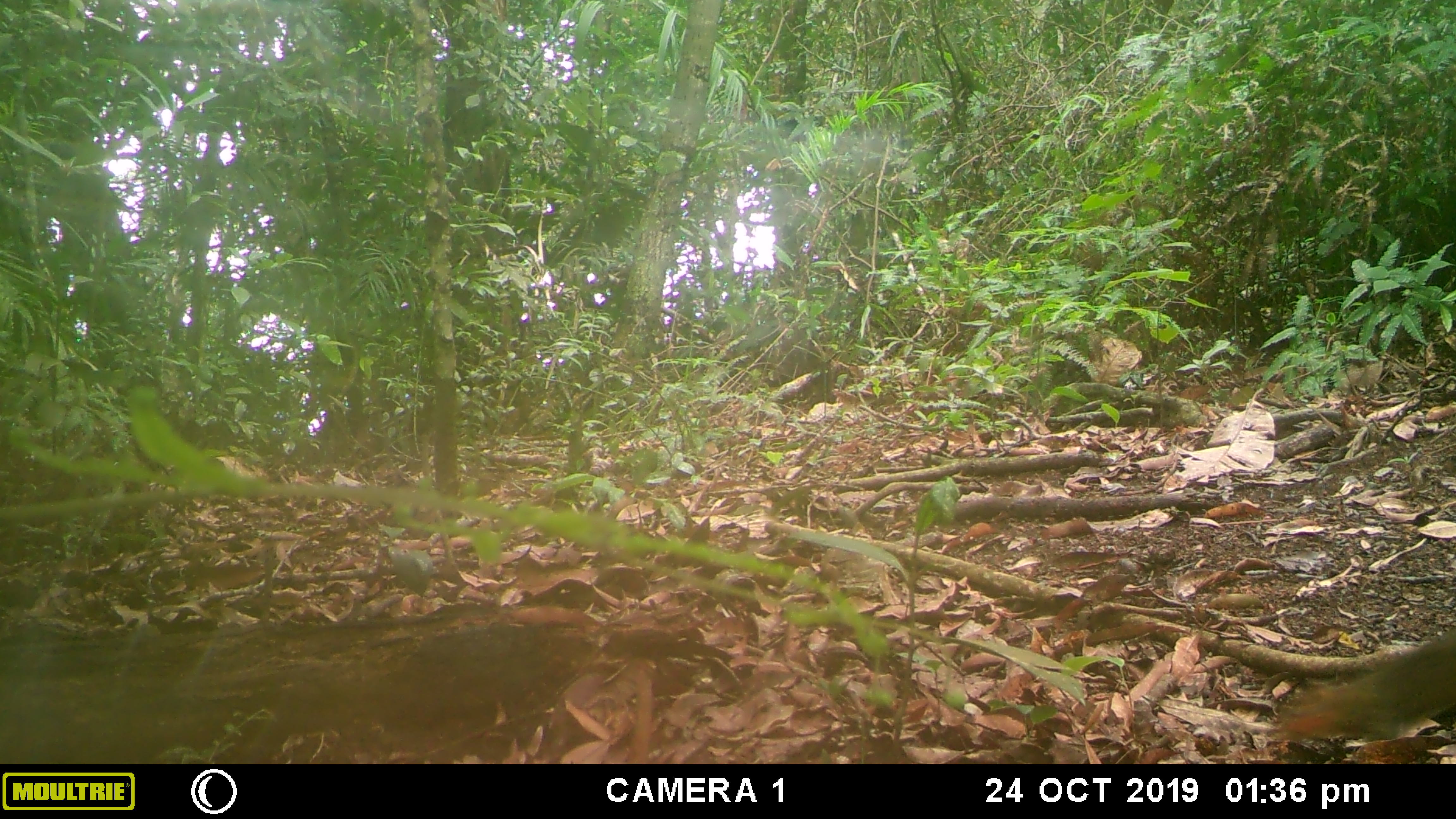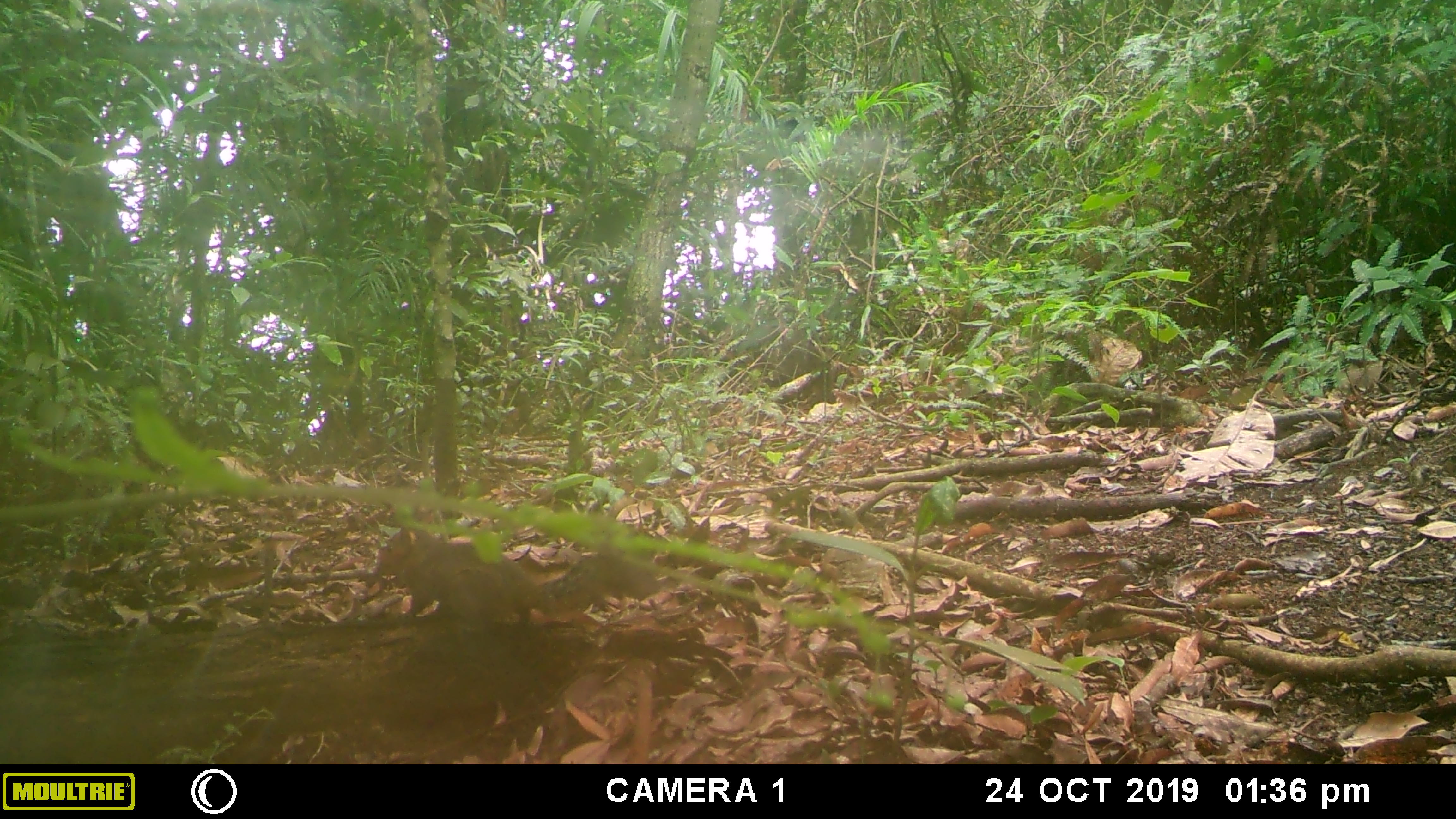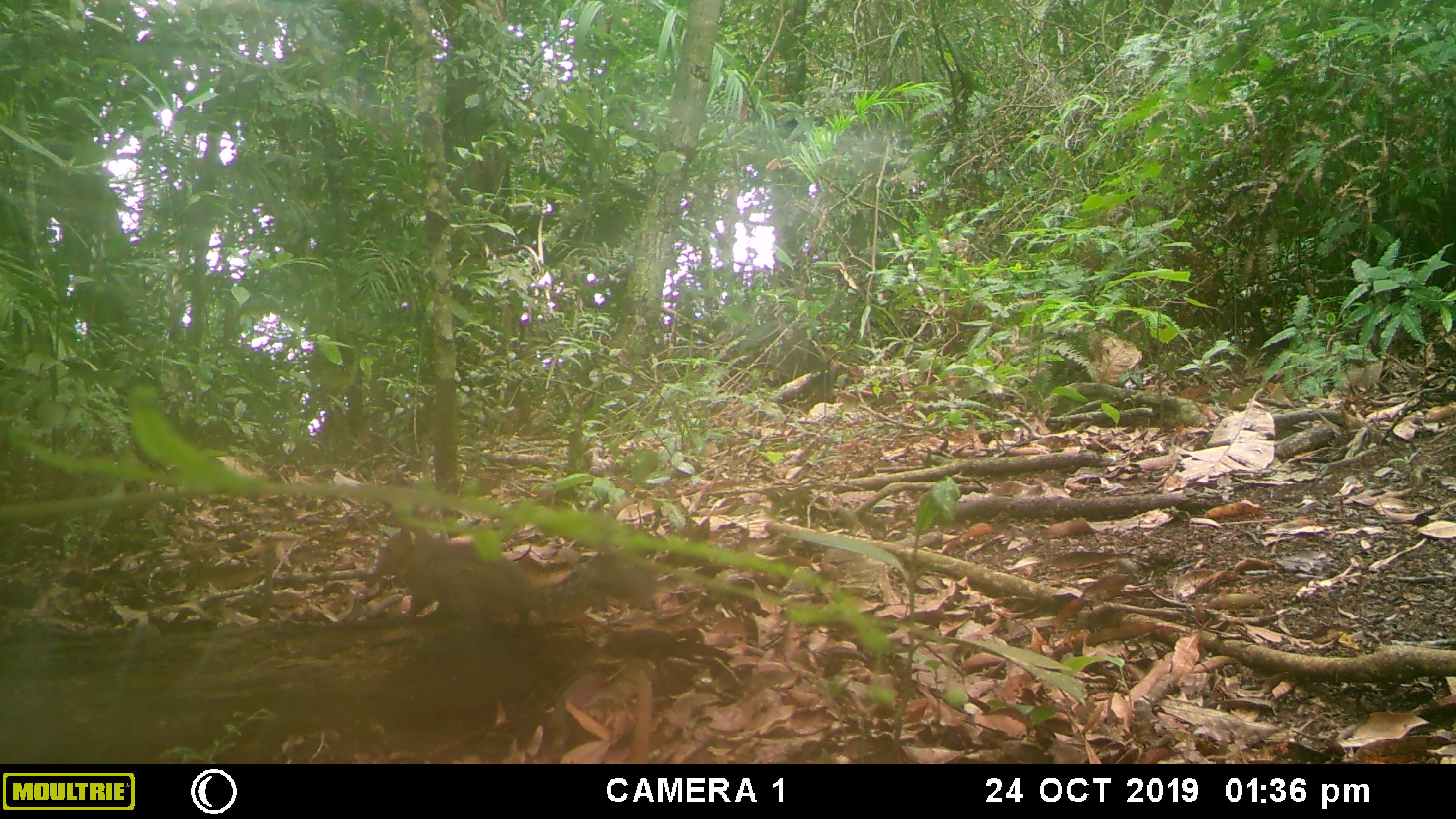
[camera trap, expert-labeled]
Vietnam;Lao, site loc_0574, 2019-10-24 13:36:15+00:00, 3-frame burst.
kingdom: Animalia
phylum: Chordata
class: Mammalia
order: Rodentia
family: Sciuridae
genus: Dremomys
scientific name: Dremomys rufigenis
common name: red-cheeked squirrel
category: red cheeked squirrel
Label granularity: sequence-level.